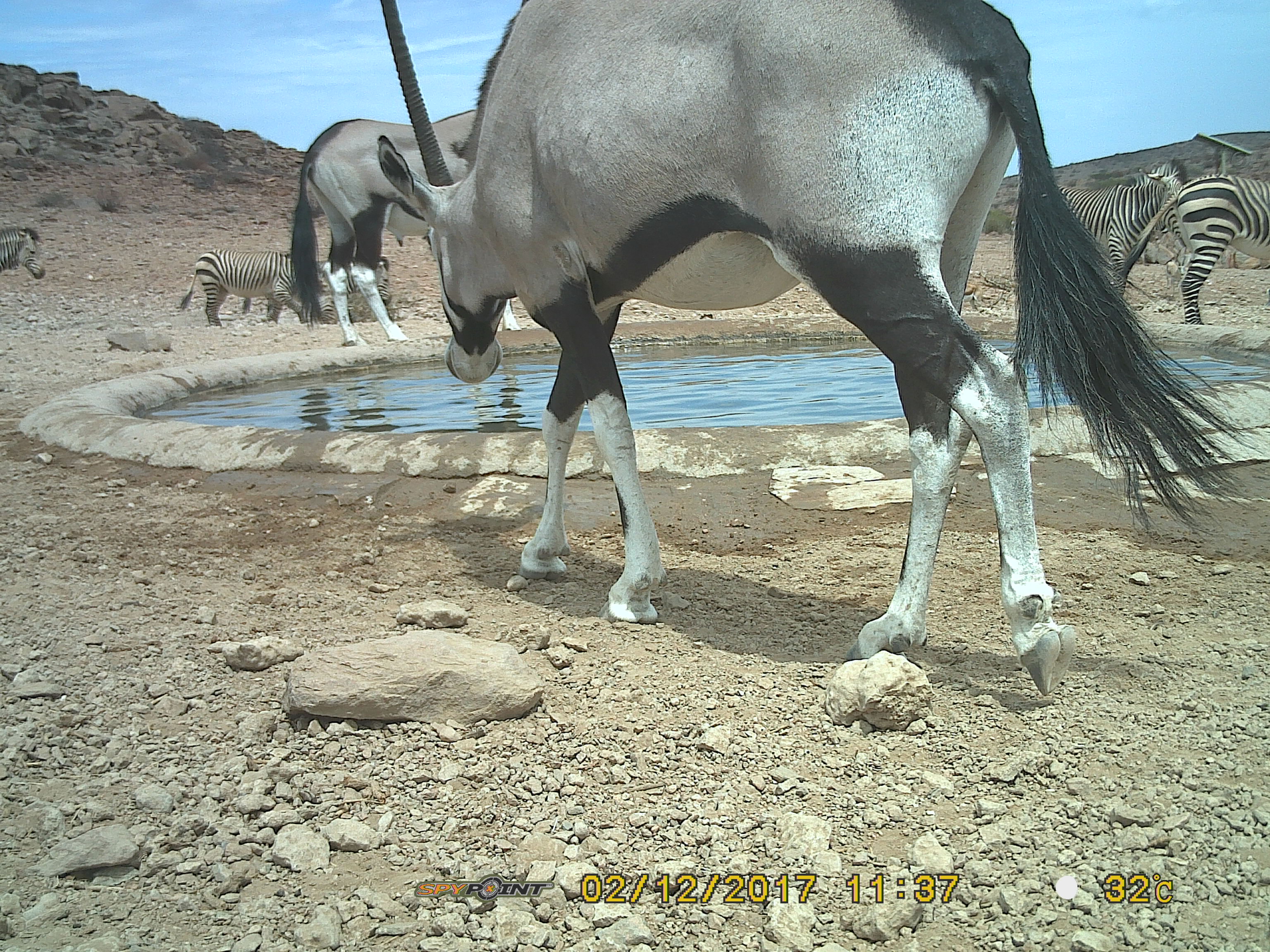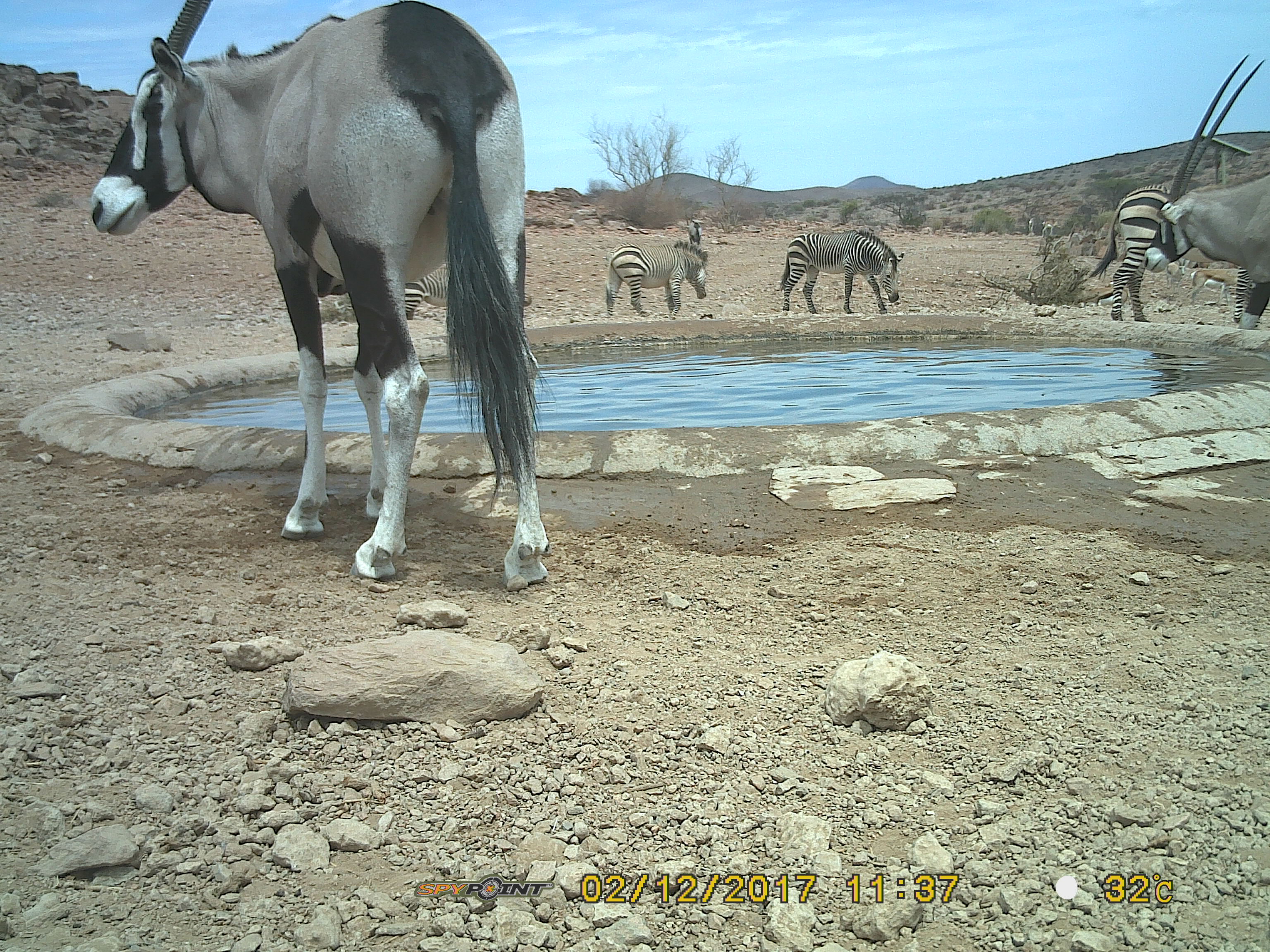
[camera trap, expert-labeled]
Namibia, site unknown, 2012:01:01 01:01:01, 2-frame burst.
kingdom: Animalia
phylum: Chordata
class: Mammalia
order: Artiodactyla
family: Bovidae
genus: Oryx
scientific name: Oryx gazella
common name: gemsbok